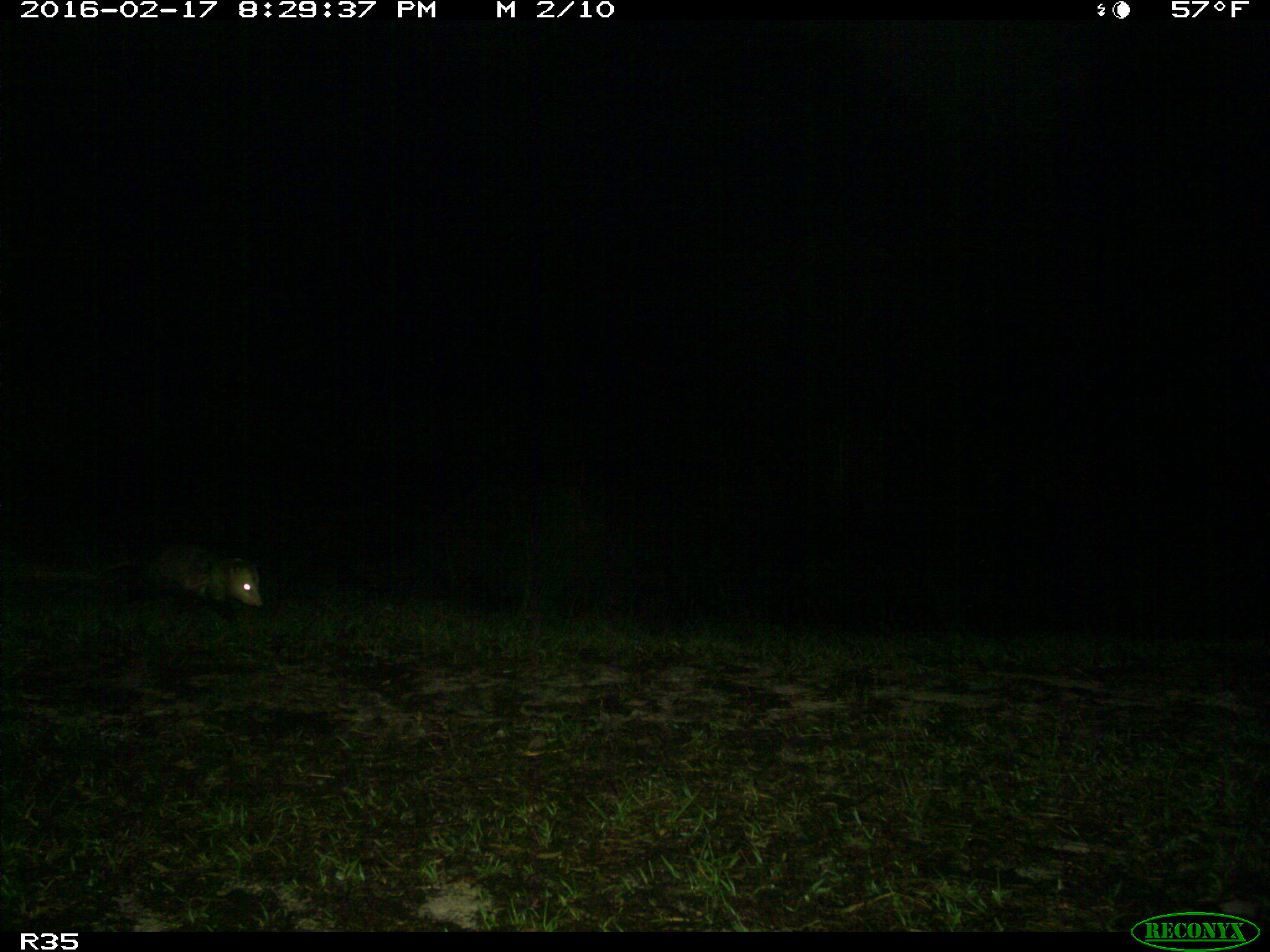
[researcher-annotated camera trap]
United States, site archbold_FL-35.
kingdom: Animalia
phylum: Chordata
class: Mammalia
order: Didelphimorphia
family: Didelphidae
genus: Didelphis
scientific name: Didelphis virginiana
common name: virginia opossum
Didelphis virginiana (virginia opossum).